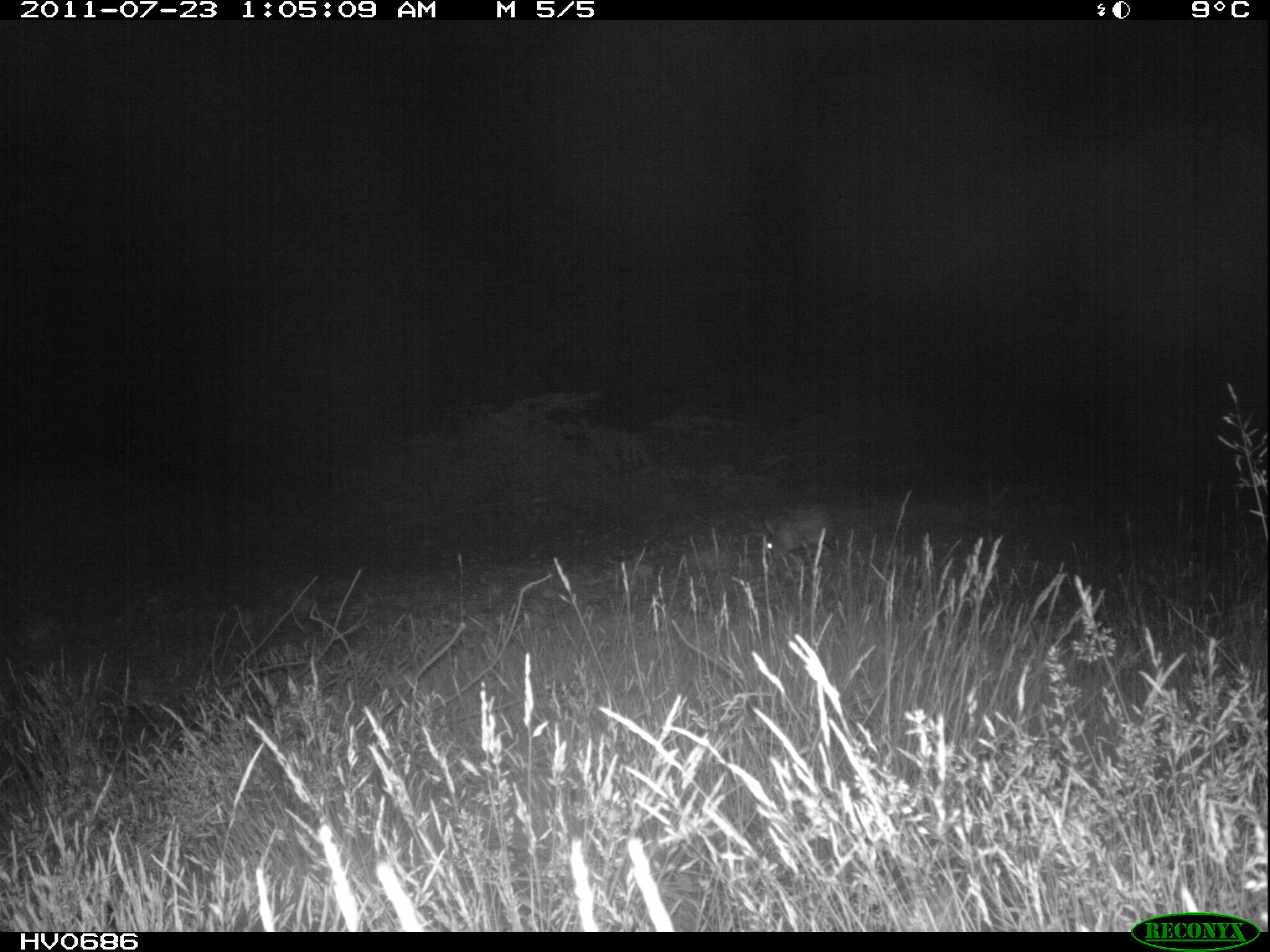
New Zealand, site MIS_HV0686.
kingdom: Animalia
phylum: Chordata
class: Mammalia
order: Lagomorpha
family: Leporidae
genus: Lepus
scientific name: Lepus europaeus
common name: brown hare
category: hare